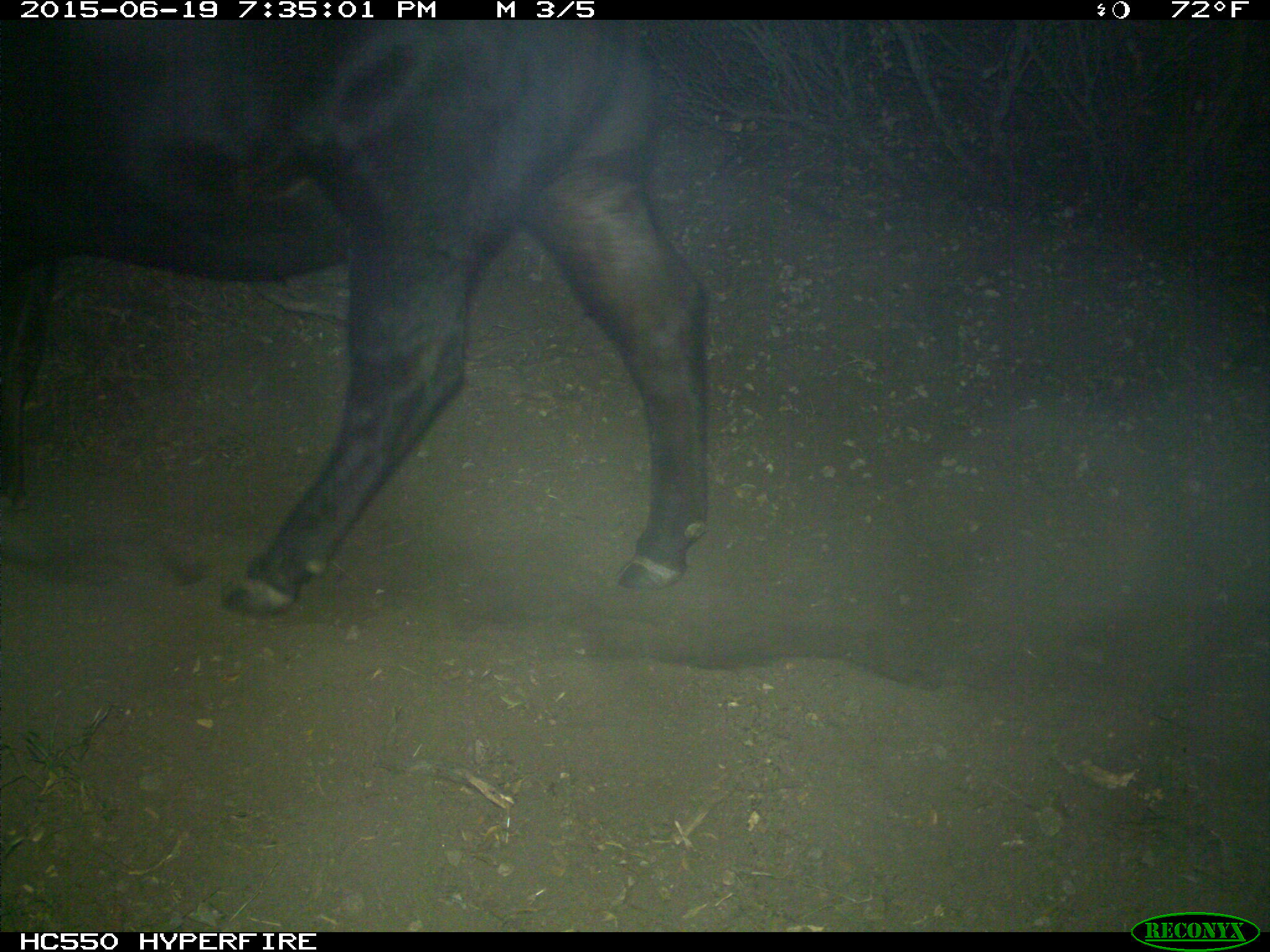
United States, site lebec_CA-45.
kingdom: Animalia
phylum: Chordata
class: Mammalia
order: Artiodactyla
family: Bovidae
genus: Bos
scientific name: Bos taurus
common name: domestic cow